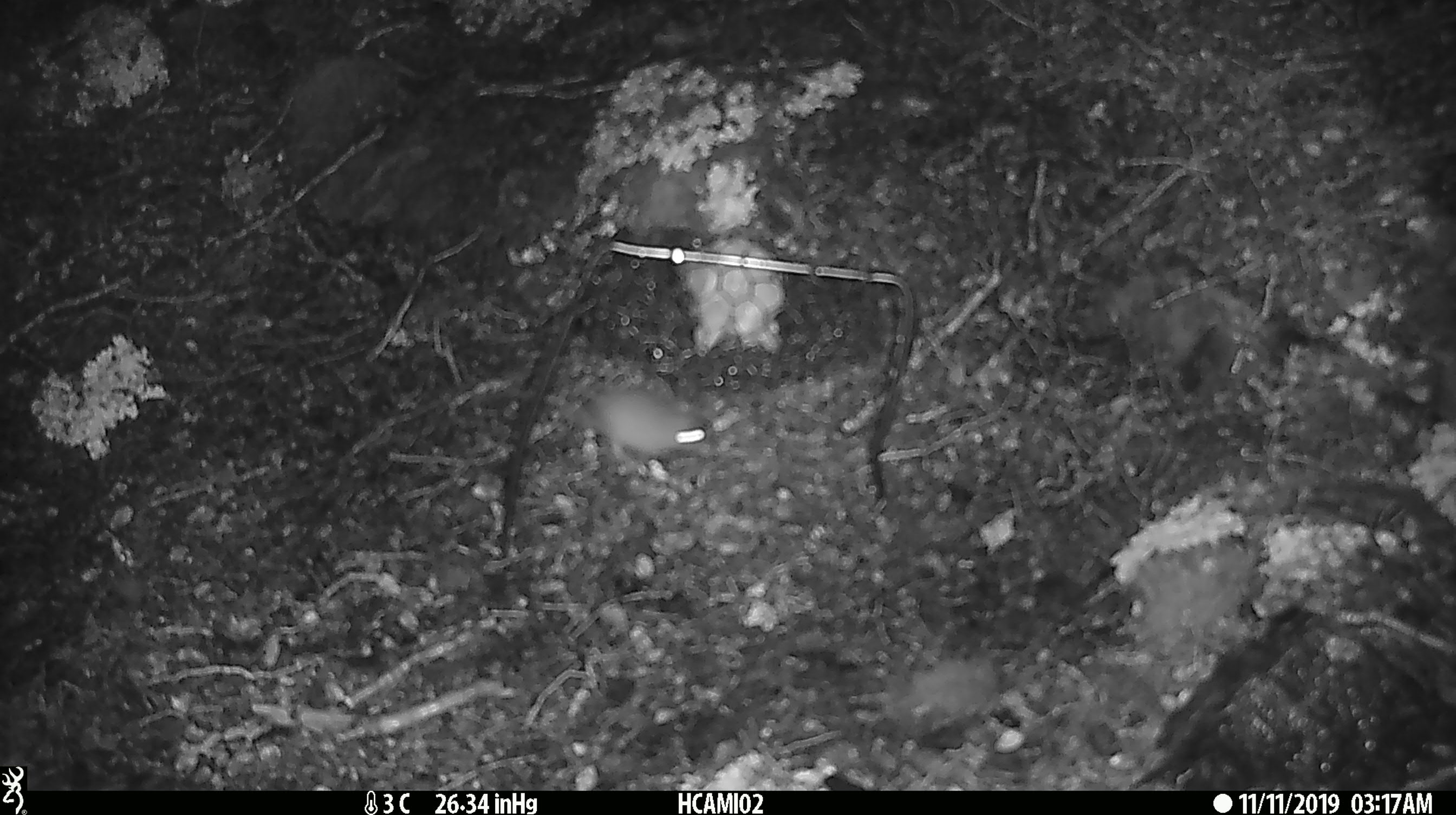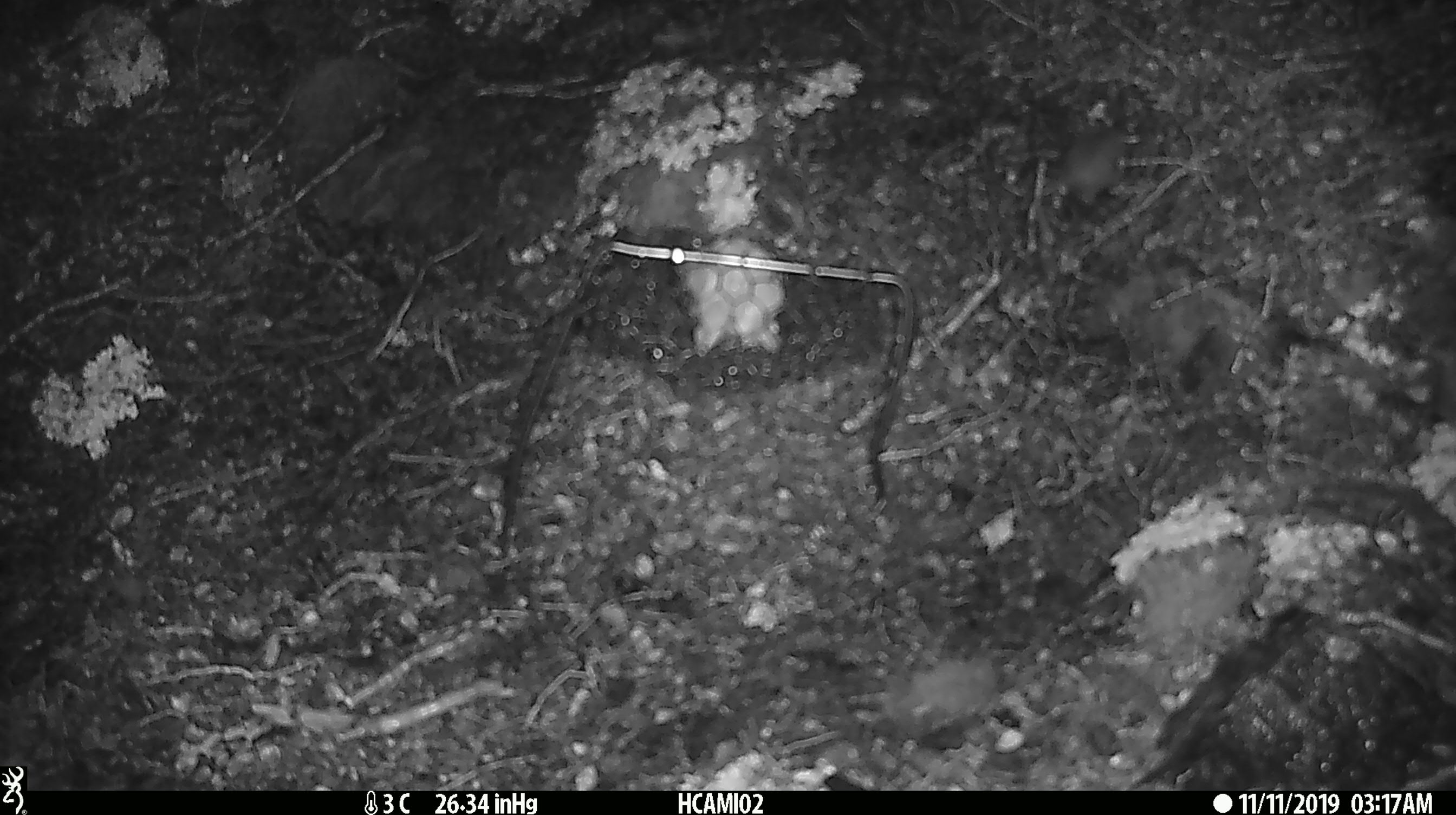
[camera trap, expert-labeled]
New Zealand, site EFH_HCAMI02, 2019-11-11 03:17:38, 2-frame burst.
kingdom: Animalia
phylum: Chordata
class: Mammalia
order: Rodentia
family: Muridae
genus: Mus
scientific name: Mus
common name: mouse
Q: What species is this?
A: Mouse (Mus).